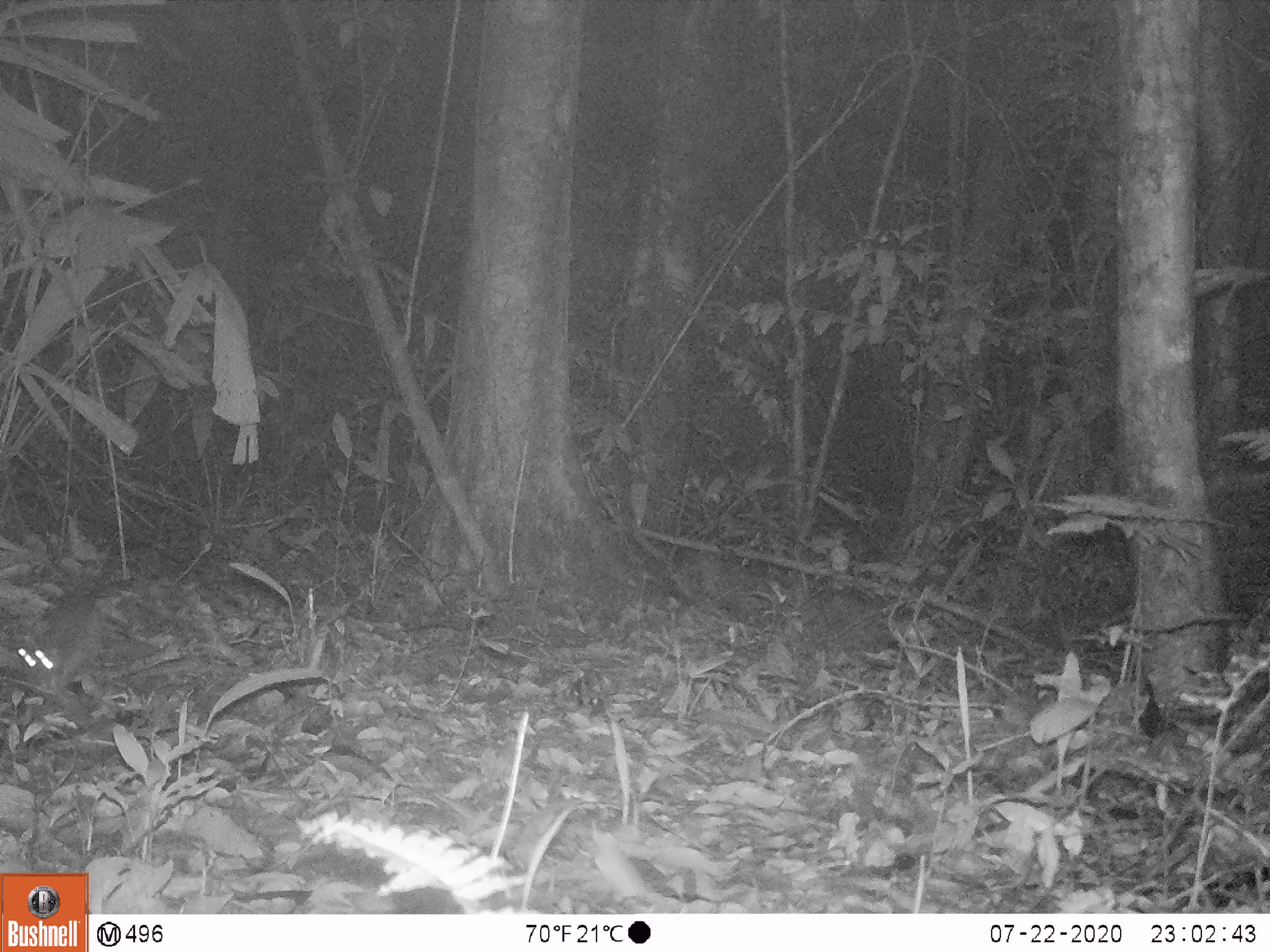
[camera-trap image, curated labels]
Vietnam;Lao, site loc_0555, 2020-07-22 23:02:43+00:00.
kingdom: Animalia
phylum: Chordata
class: Mammalia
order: Rodentia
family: Muridae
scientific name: Muridae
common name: old-world mice and rats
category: unidentified murid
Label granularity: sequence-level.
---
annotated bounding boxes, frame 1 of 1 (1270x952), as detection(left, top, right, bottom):
unidentified murid: detection(0, 527, 104, 692)